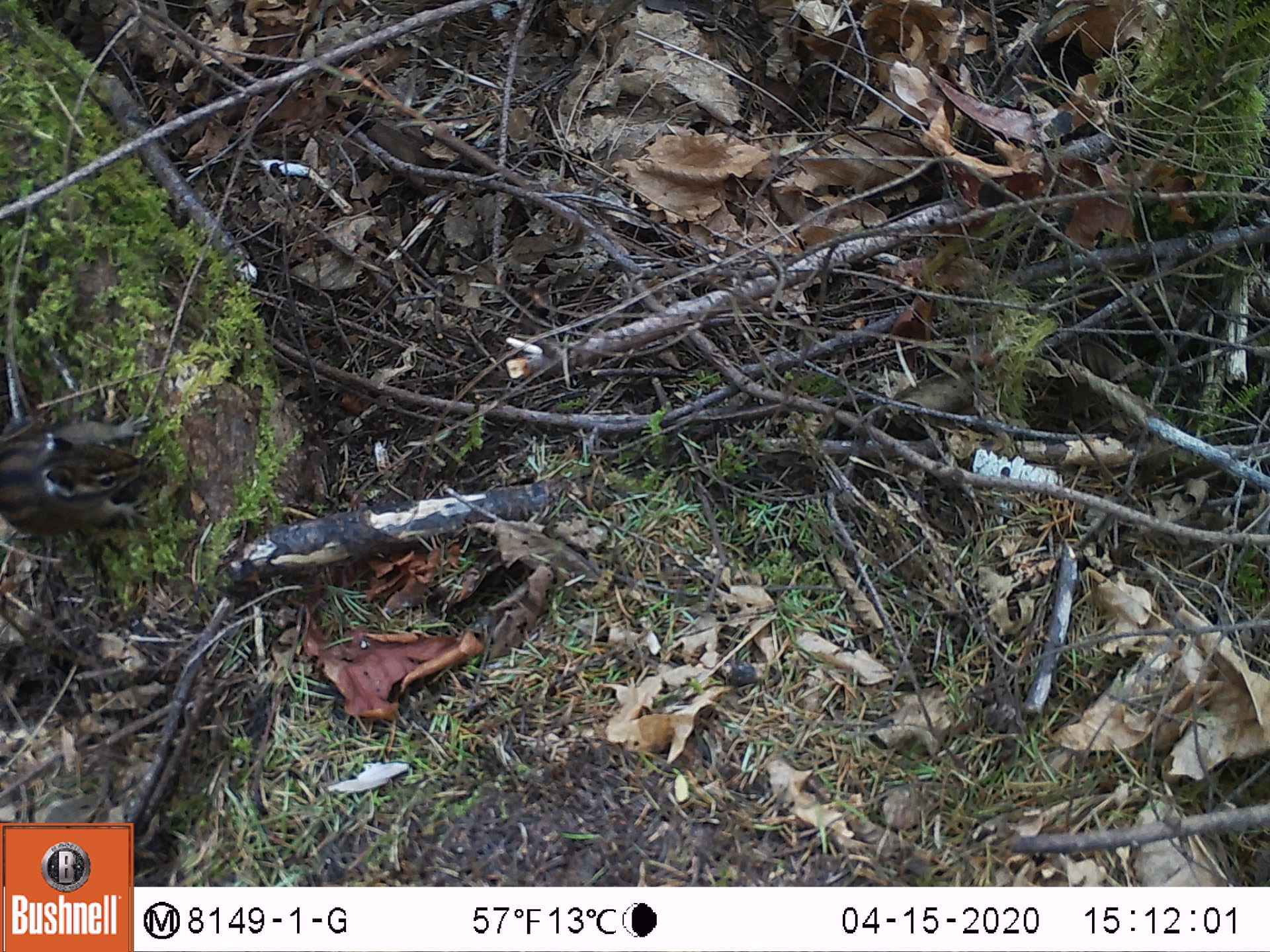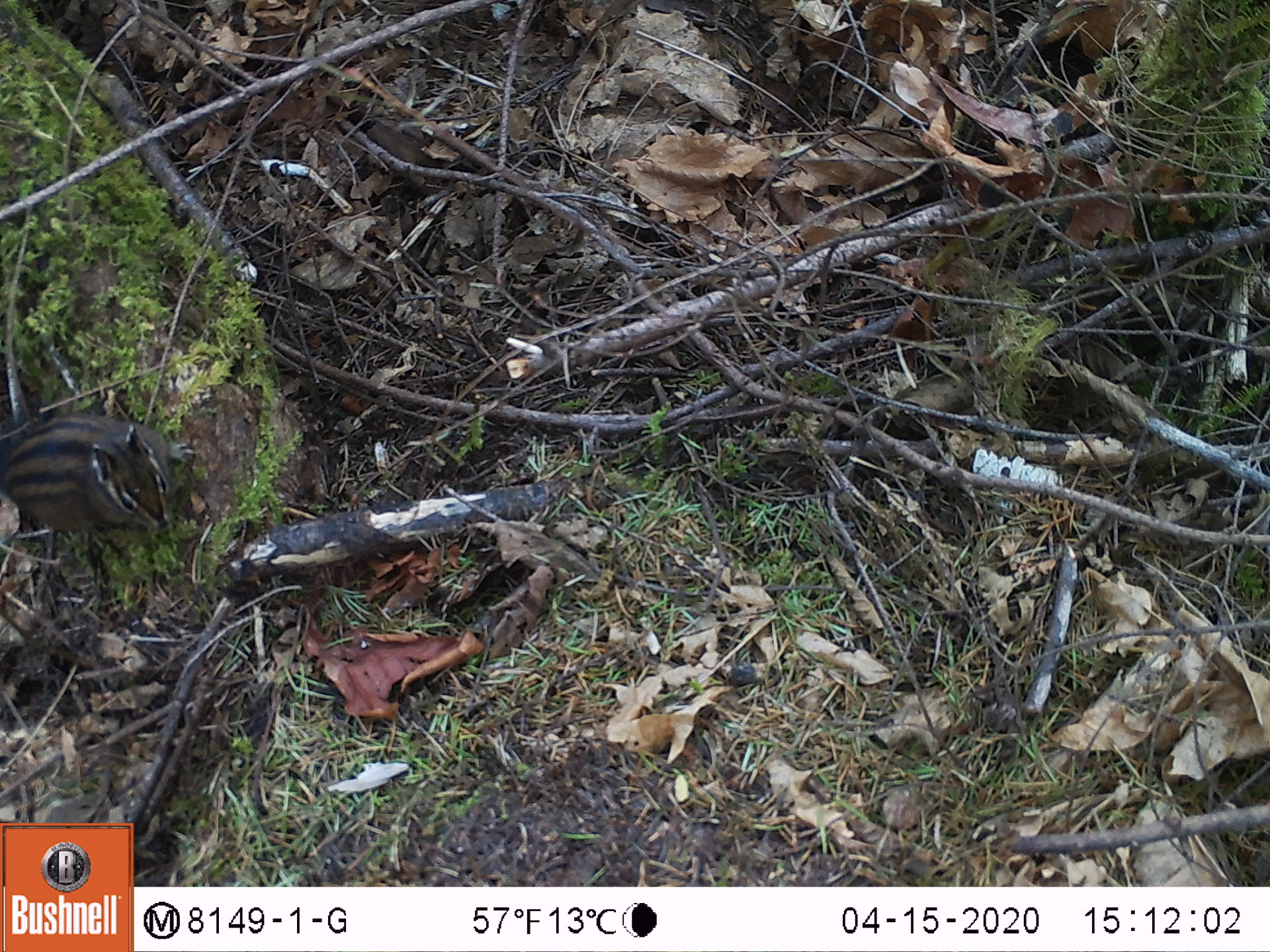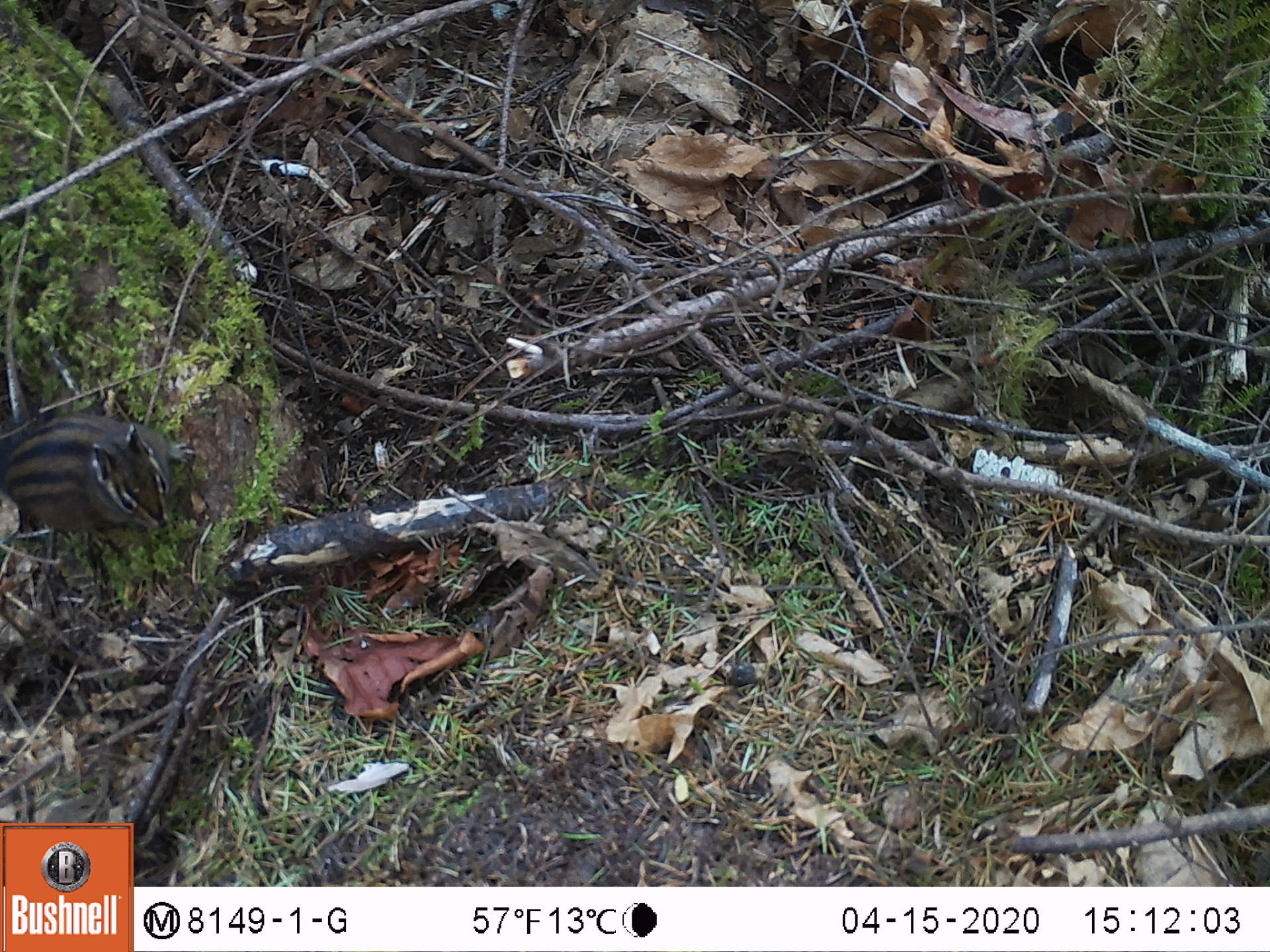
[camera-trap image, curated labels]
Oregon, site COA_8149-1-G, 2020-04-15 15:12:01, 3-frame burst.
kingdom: Animalia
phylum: Chordata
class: Mammalia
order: Rodentia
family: Sciuridae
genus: Neotamias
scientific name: Neotamias townsendii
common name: townsend's chipmunk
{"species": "townsend's chipmunk (Neotamias townsendii)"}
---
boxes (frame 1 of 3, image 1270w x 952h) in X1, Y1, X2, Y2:
townsend's chipmunk: 0, 401, 156, 544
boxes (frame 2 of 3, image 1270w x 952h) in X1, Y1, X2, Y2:
townsend's chipmunk: 0, 406, 201, 540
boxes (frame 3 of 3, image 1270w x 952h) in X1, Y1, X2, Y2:
townsend's chipmunk: 5, 397, 207, 556